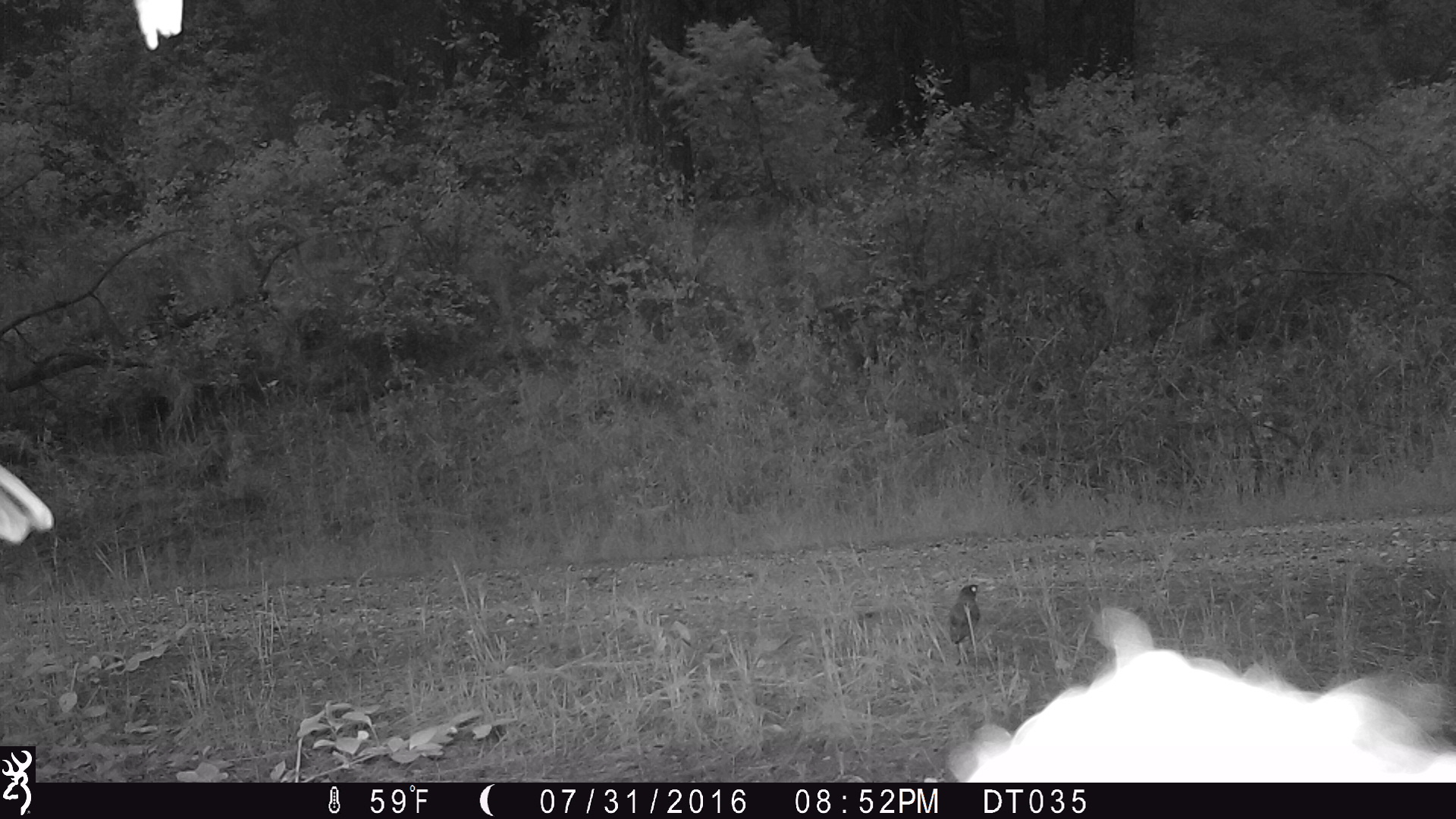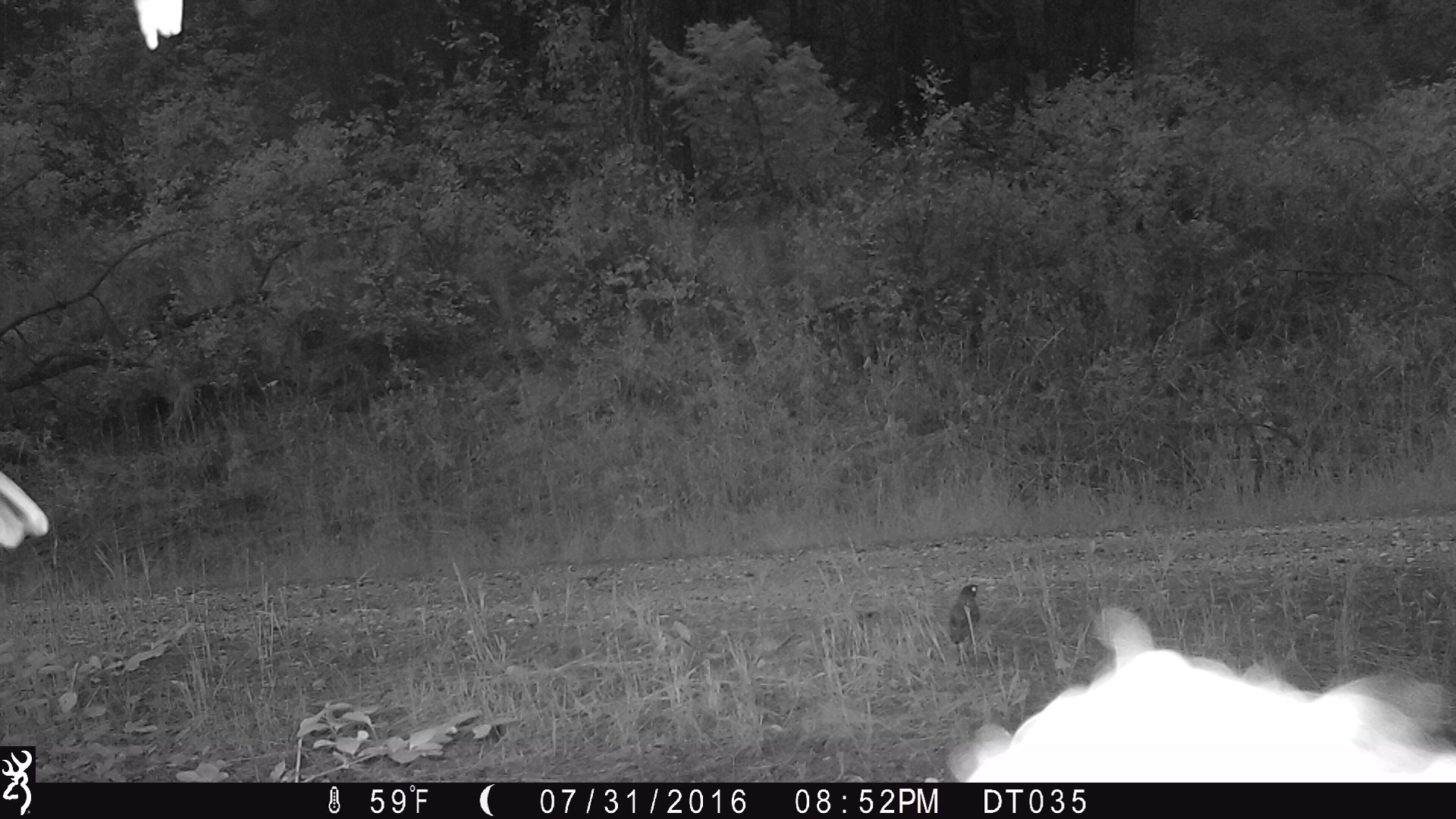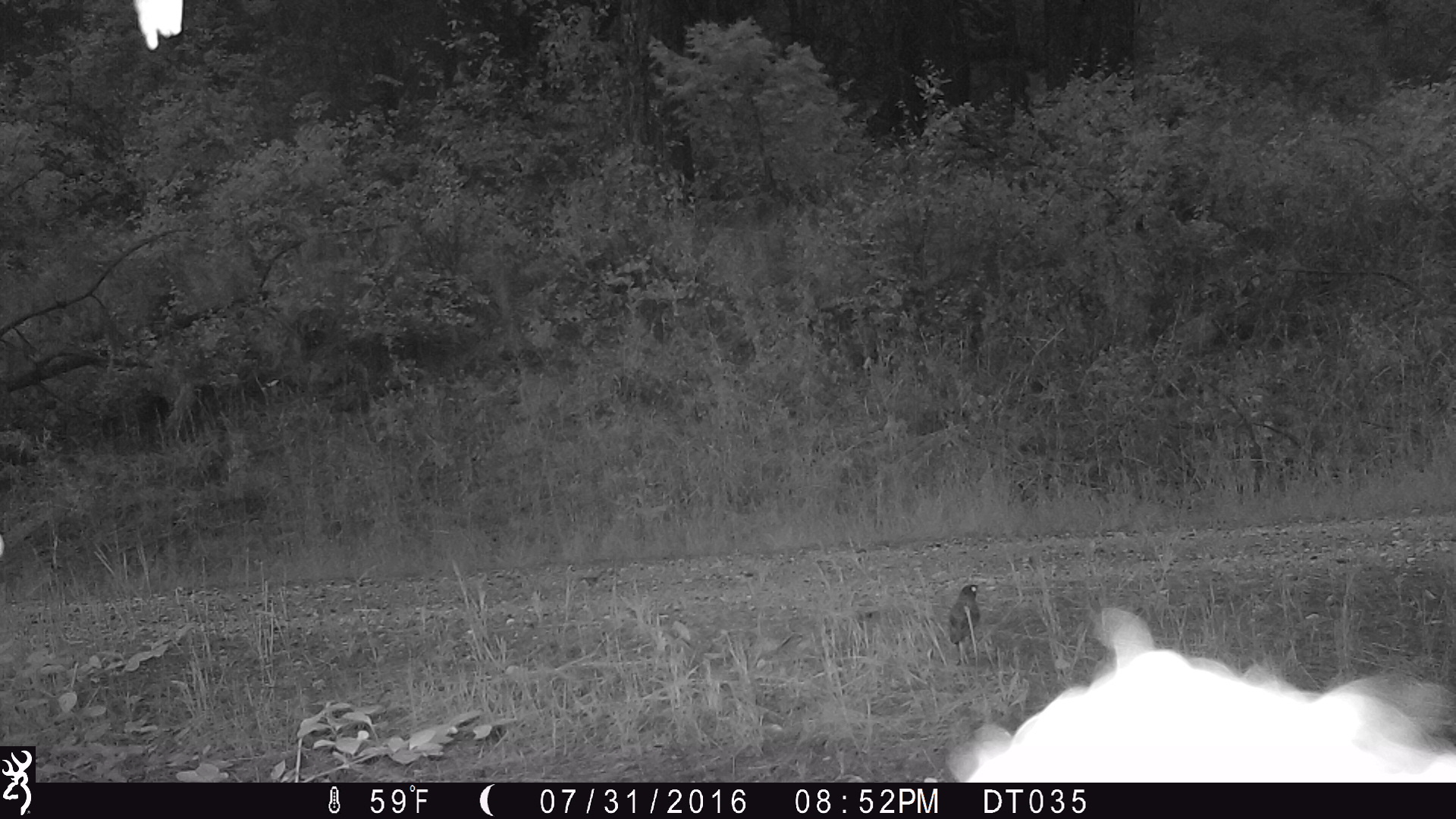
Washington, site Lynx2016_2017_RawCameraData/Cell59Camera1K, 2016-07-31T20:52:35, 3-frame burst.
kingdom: Animalia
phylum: Chordata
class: Aves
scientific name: Aves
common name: birds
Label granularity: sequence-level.